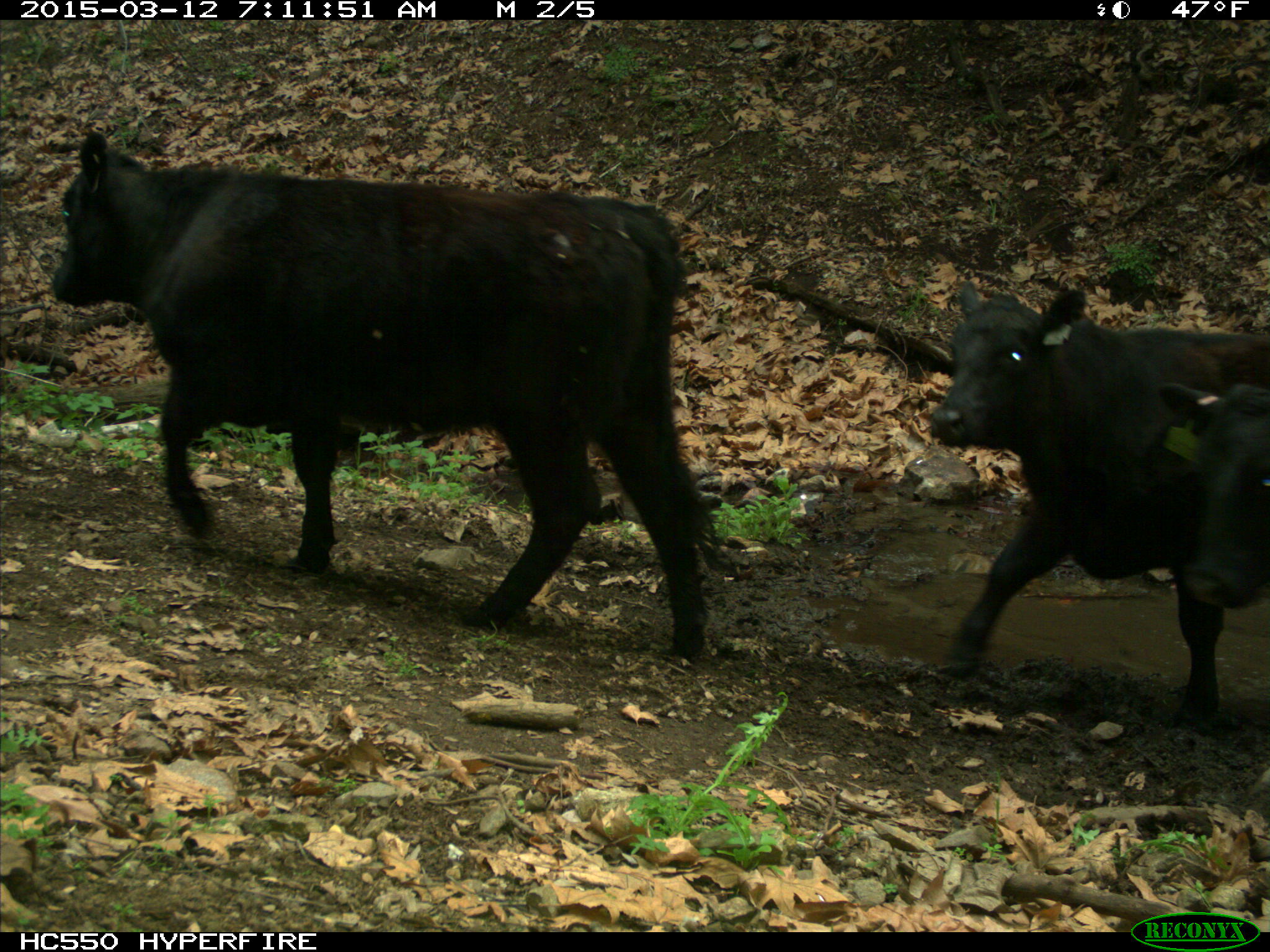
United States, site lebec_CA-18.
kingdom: Animalia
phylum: Chordata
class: Mammalia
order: Artiodactyla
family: Bovidae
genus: Bos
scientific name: Bos taurus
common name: domestic cow